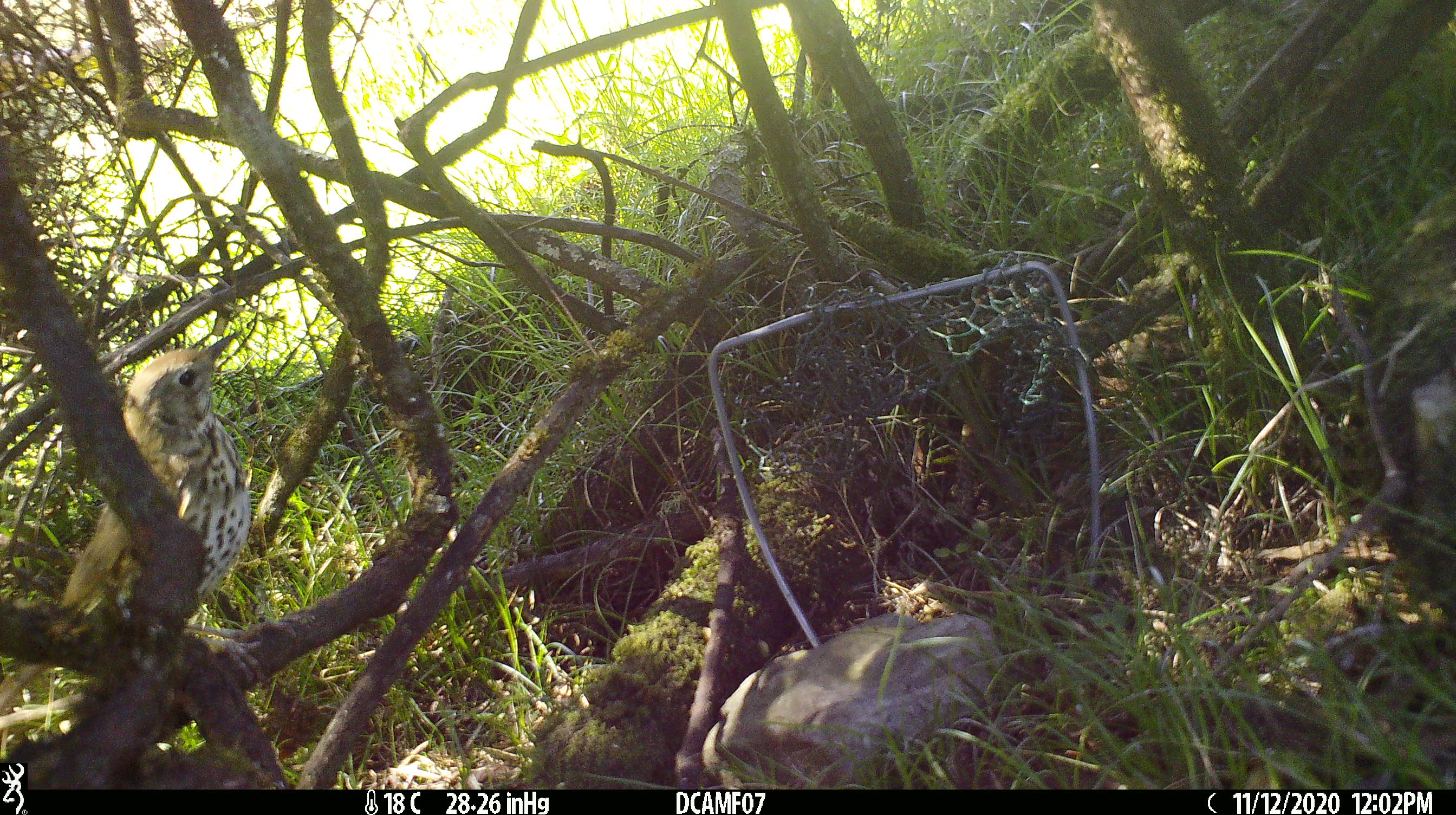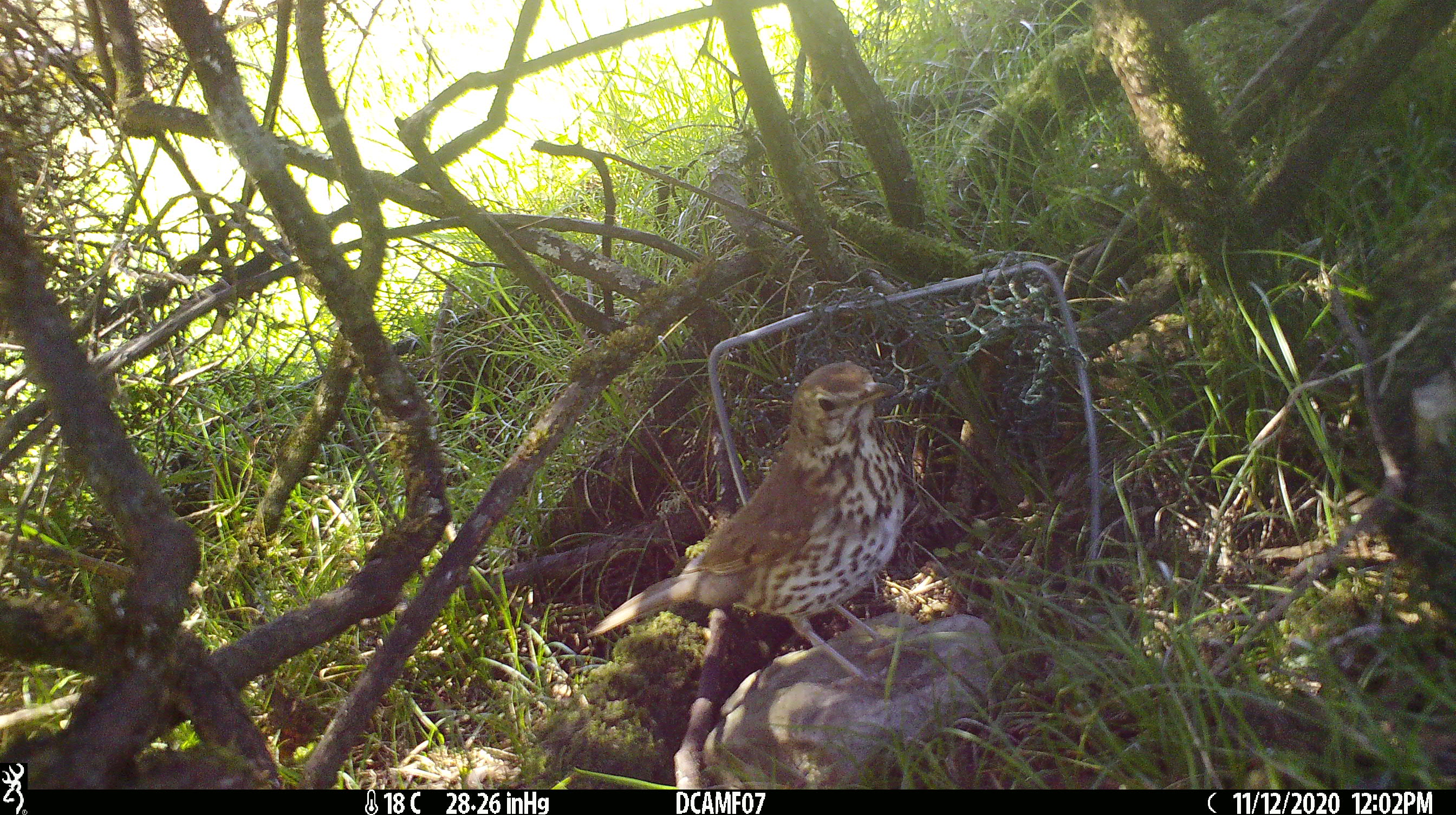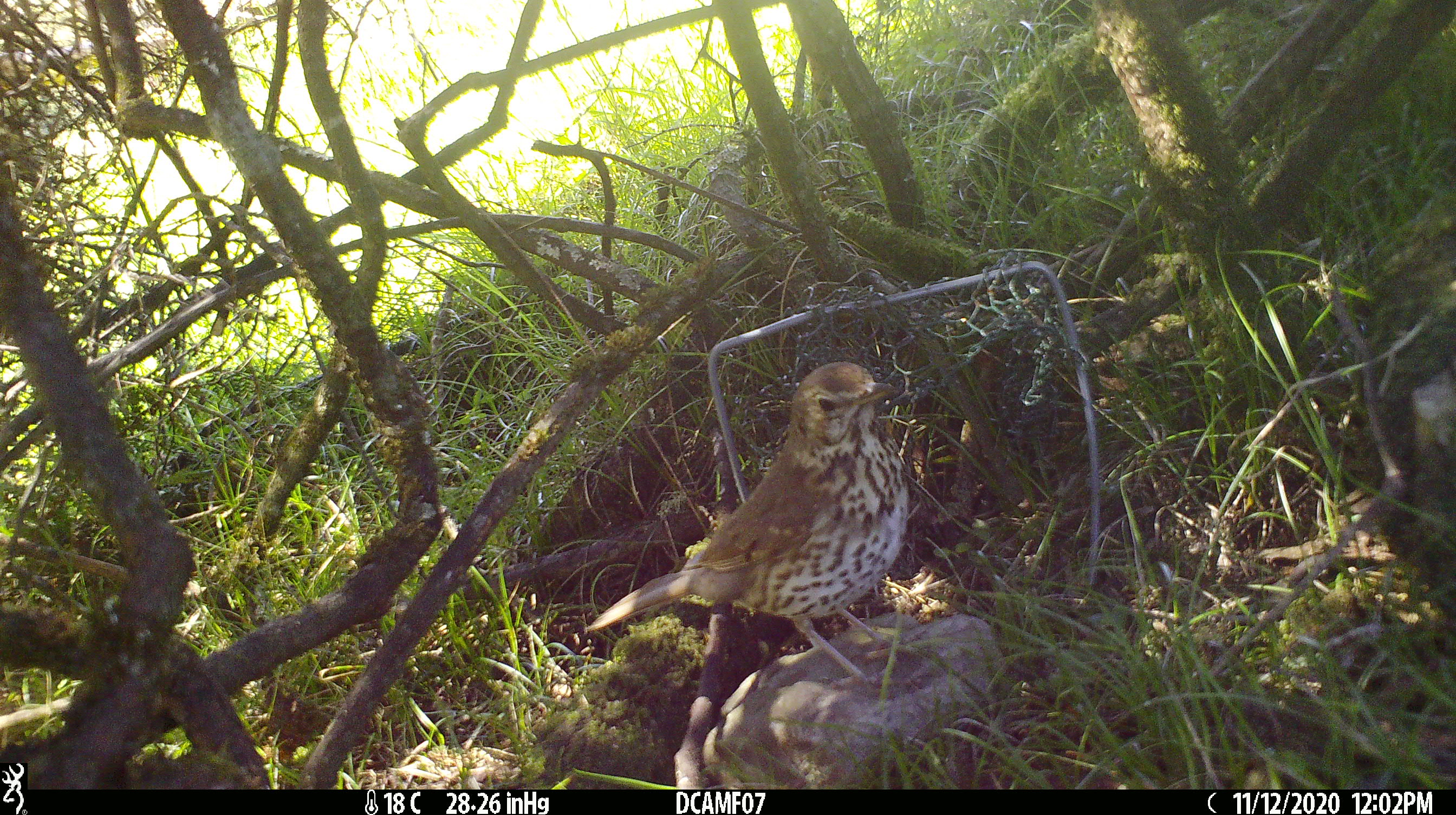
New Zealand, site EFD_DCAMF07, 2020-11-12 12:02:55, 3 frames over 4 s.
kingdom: Animalia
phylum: Chordata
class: Aves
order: Passeriformes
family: Turdidae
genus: Turdus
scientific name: Turdus philomelos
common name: song thrush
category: thrush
Thrush (song thrush) (Turdus philomelos).